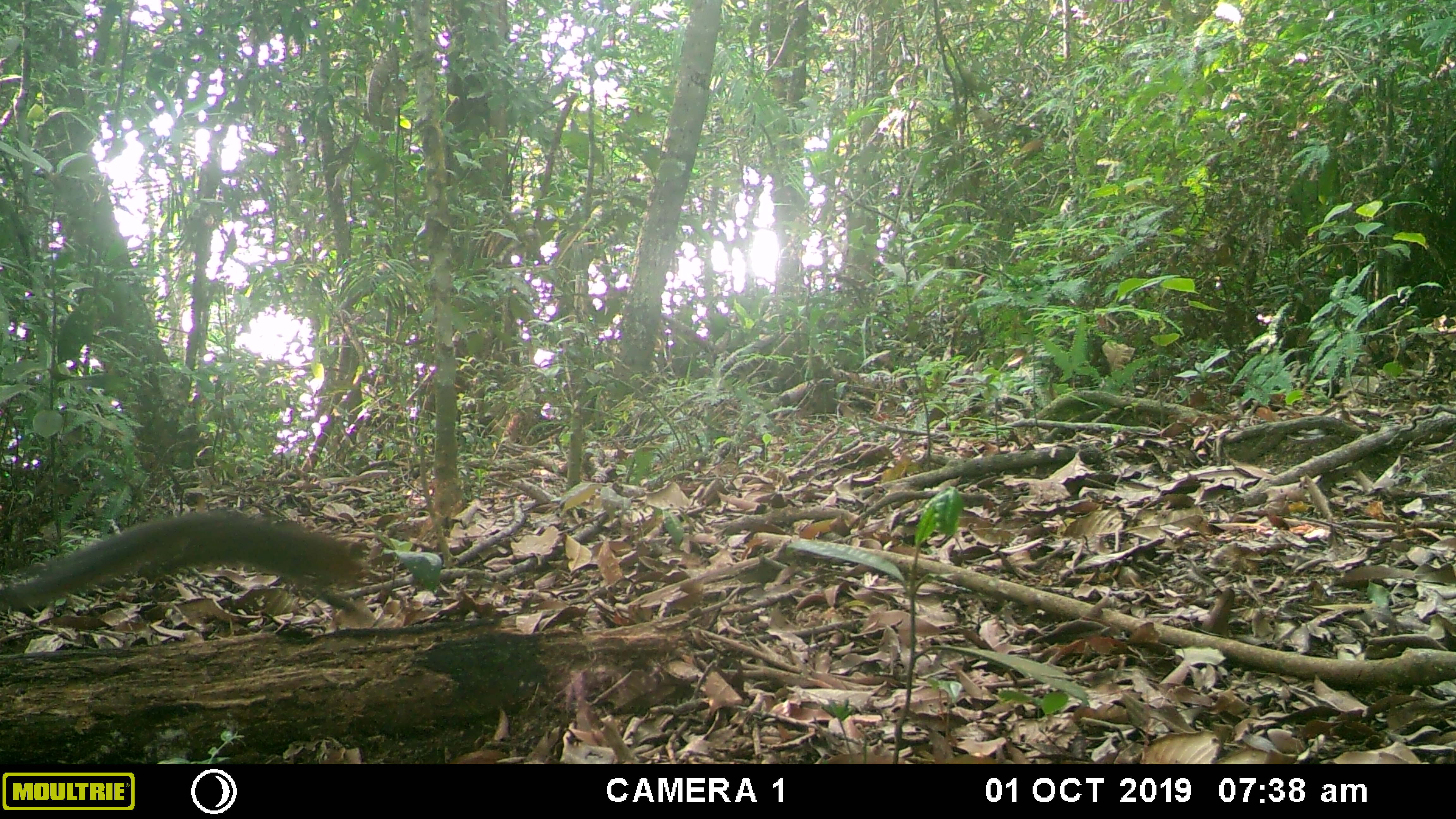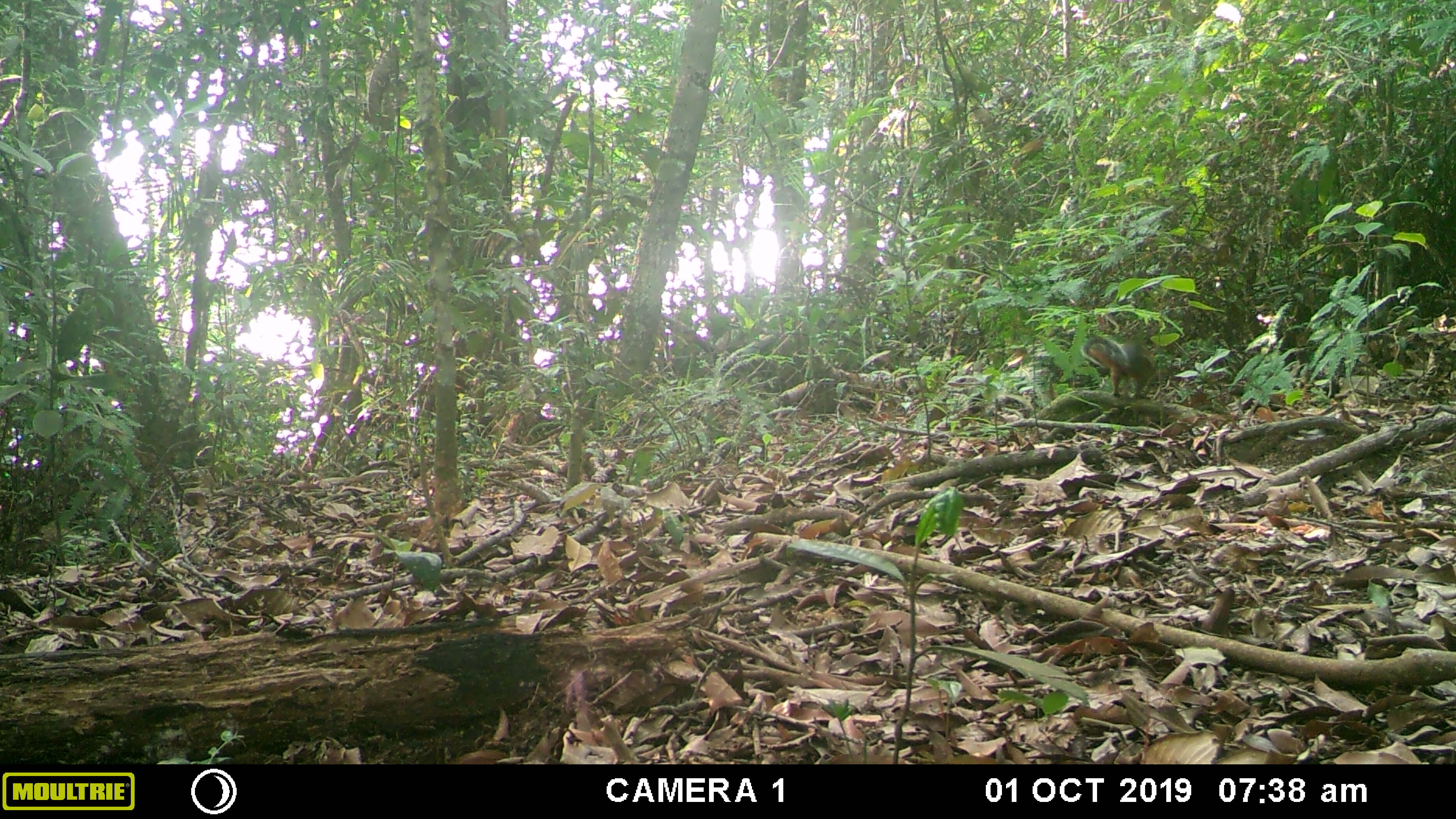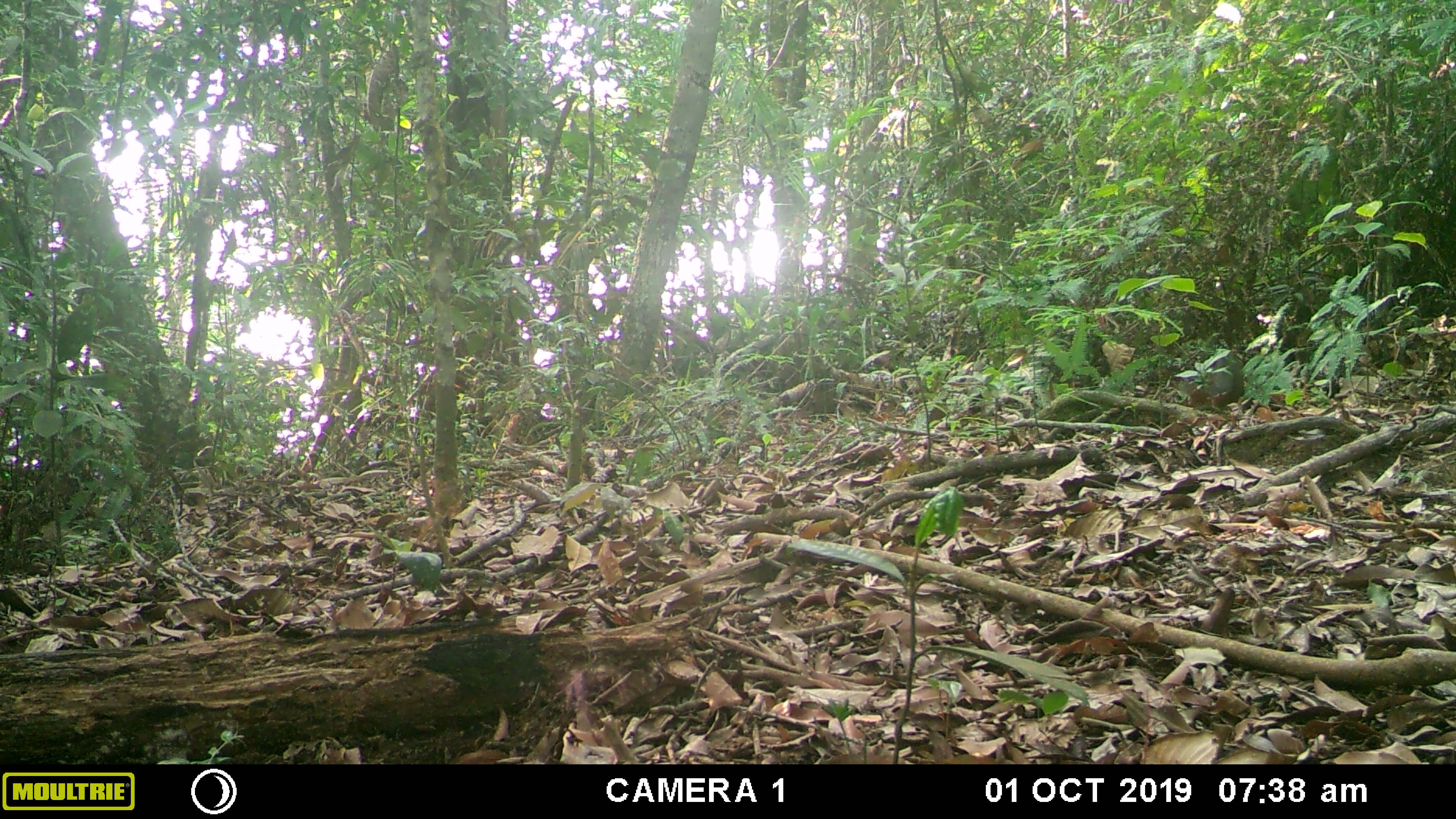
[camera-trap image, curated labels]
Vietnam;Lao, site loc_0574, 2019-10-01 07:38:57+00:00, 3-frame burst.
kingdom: Animalia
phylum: Chordata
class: Mammalia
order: Rodentia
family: Sciuridae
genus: Dremomys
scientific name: Dremomys rufigenis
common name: red-cheeked squirrel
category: red cheeked squirrel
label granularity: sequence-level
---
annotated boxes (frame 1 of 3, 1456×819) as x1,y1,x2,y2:
red cheeked squirrel: 0,506,374,626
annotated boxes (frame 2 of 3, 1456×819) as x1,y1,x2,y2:
red cheeked squirrel: 1080,334,1159,400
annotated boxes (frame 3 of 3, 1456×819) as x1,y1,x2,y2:
red cheeked squirrel: 1189,353,1244,406